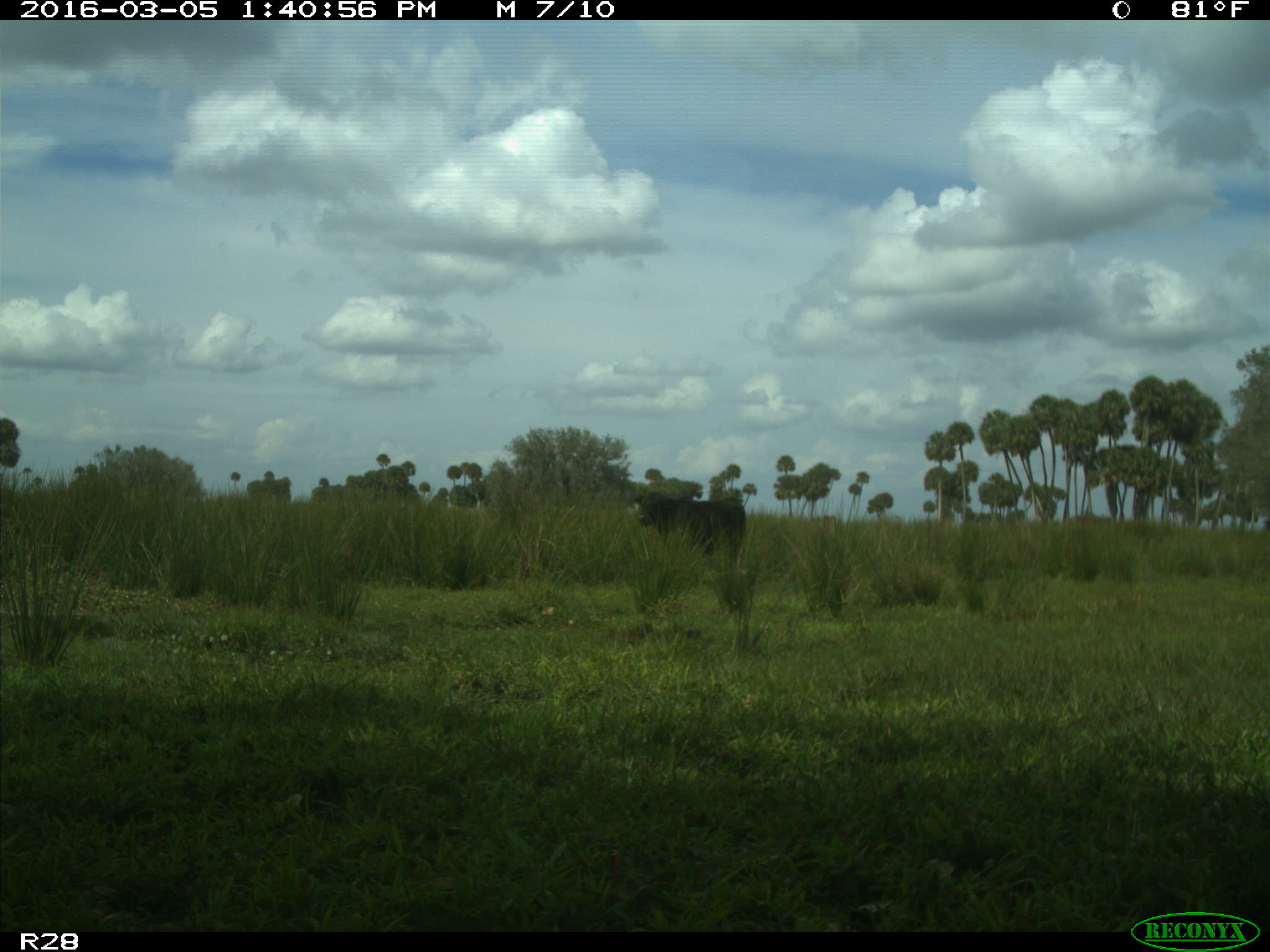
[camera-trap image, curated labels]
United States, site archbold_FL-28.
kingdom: Animalia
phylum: Chordata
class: Mammalia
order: Artiodactyla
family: Bovidae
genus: Bos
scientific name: Bos taurus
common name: domestic cow